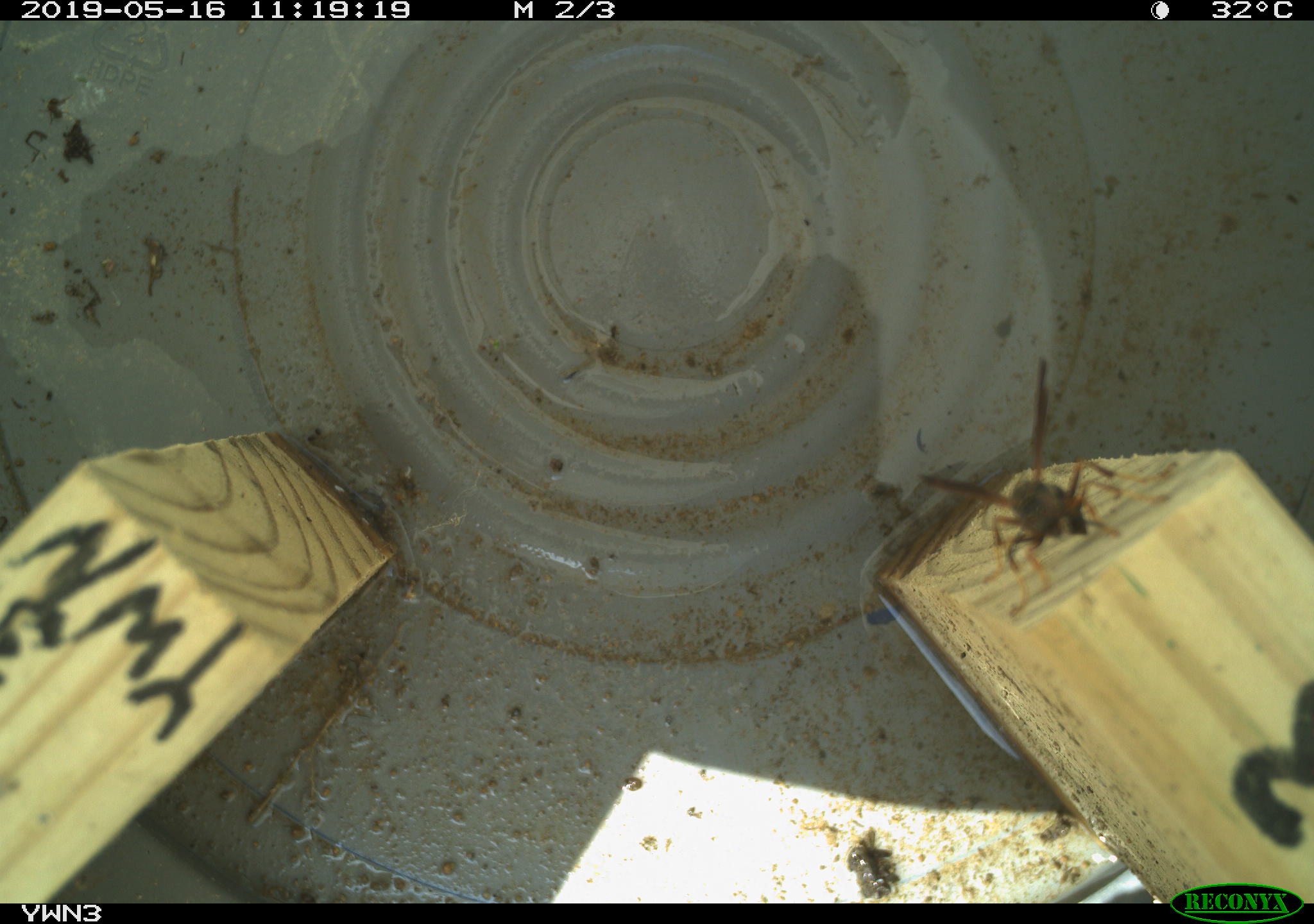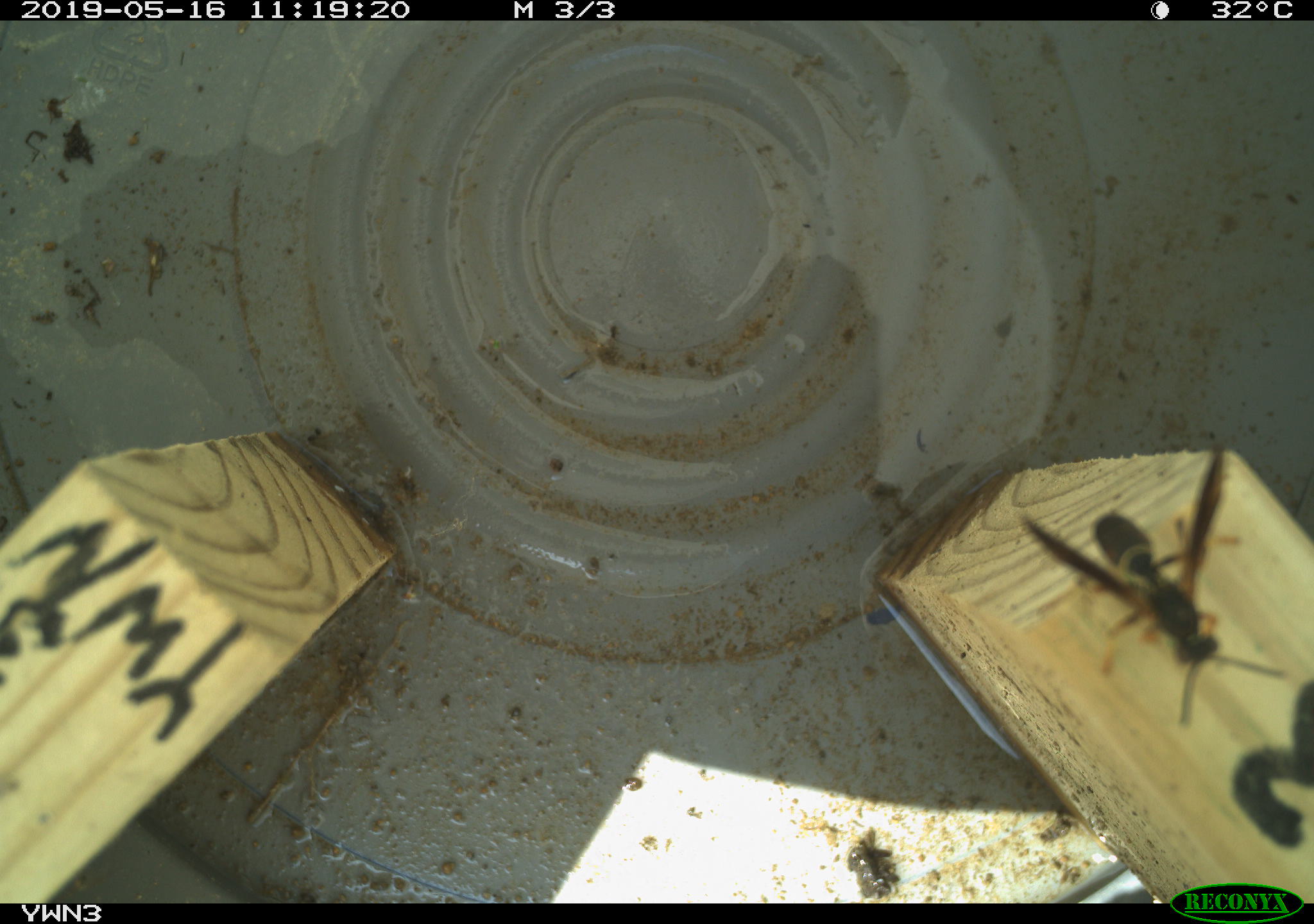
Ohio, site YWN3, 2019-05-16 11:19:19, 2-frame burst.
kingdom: Animalia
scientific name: Animalia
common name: animal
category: invertebrate